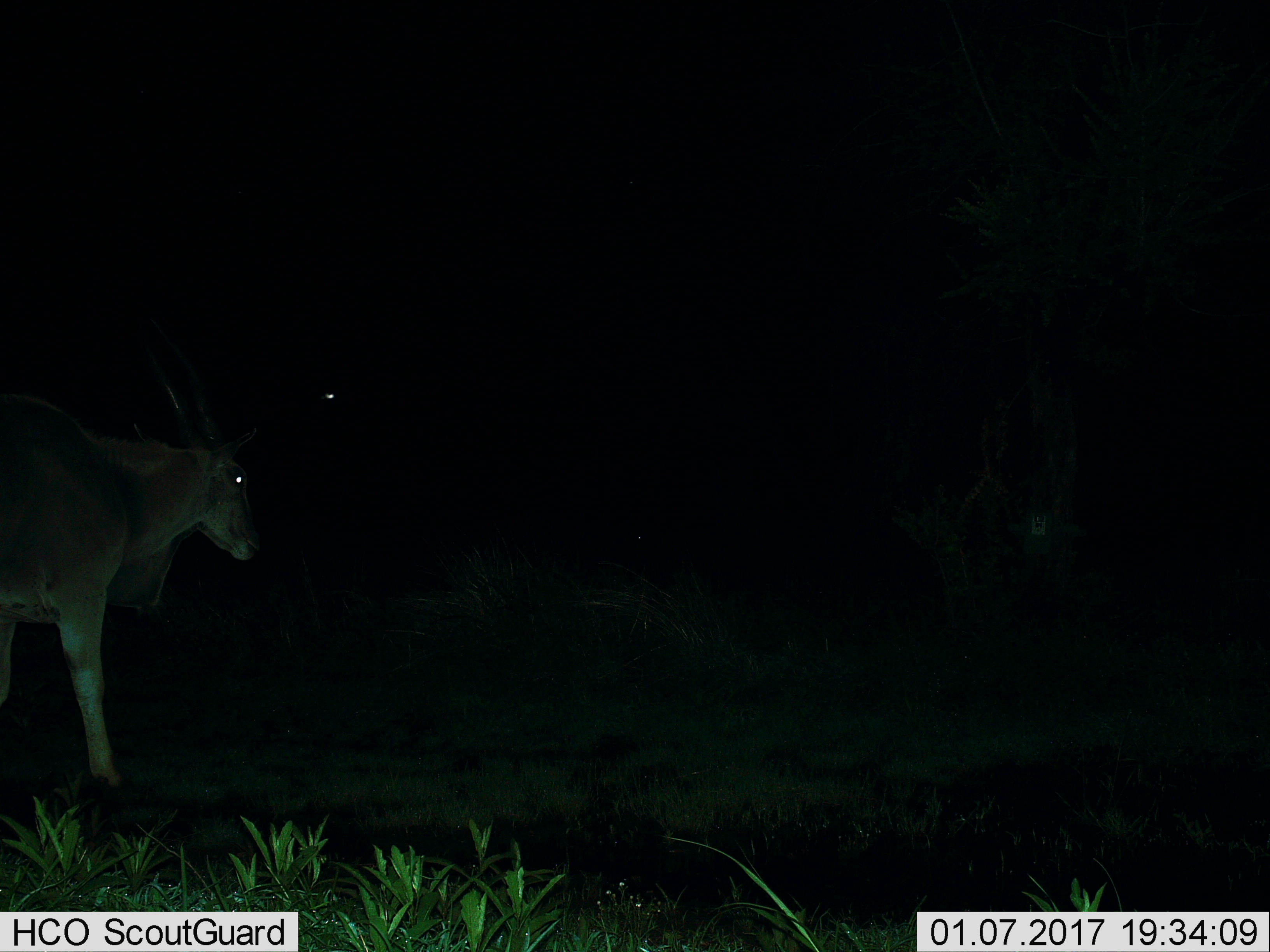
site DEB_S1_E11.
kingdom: Animalia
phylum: Chordata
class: Mammalia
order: Artiodactyla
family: Bovidae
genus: Tragelaphus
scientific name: Tragelaphus oryx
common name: eland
Eland (Tragelaphus oryx), count 1. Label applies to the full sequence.